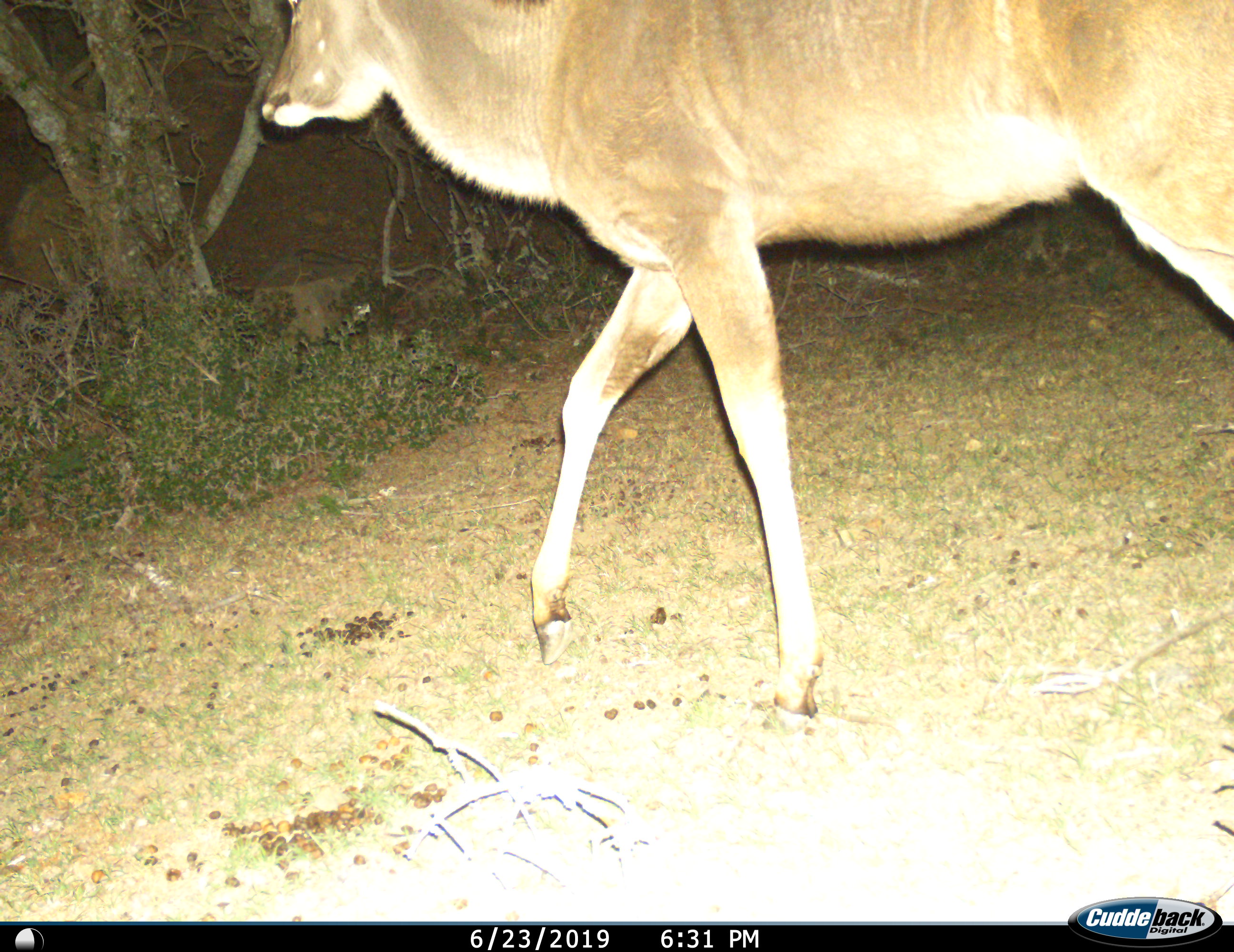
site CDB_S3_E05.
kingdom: Animalia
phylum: Chordata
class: Mammalia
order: Artiodactyla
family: Bovidae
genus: Tragelaphus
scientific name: Tragelaphus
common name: kudu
Kudu (Tragelaphus), count 1. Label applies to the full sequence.